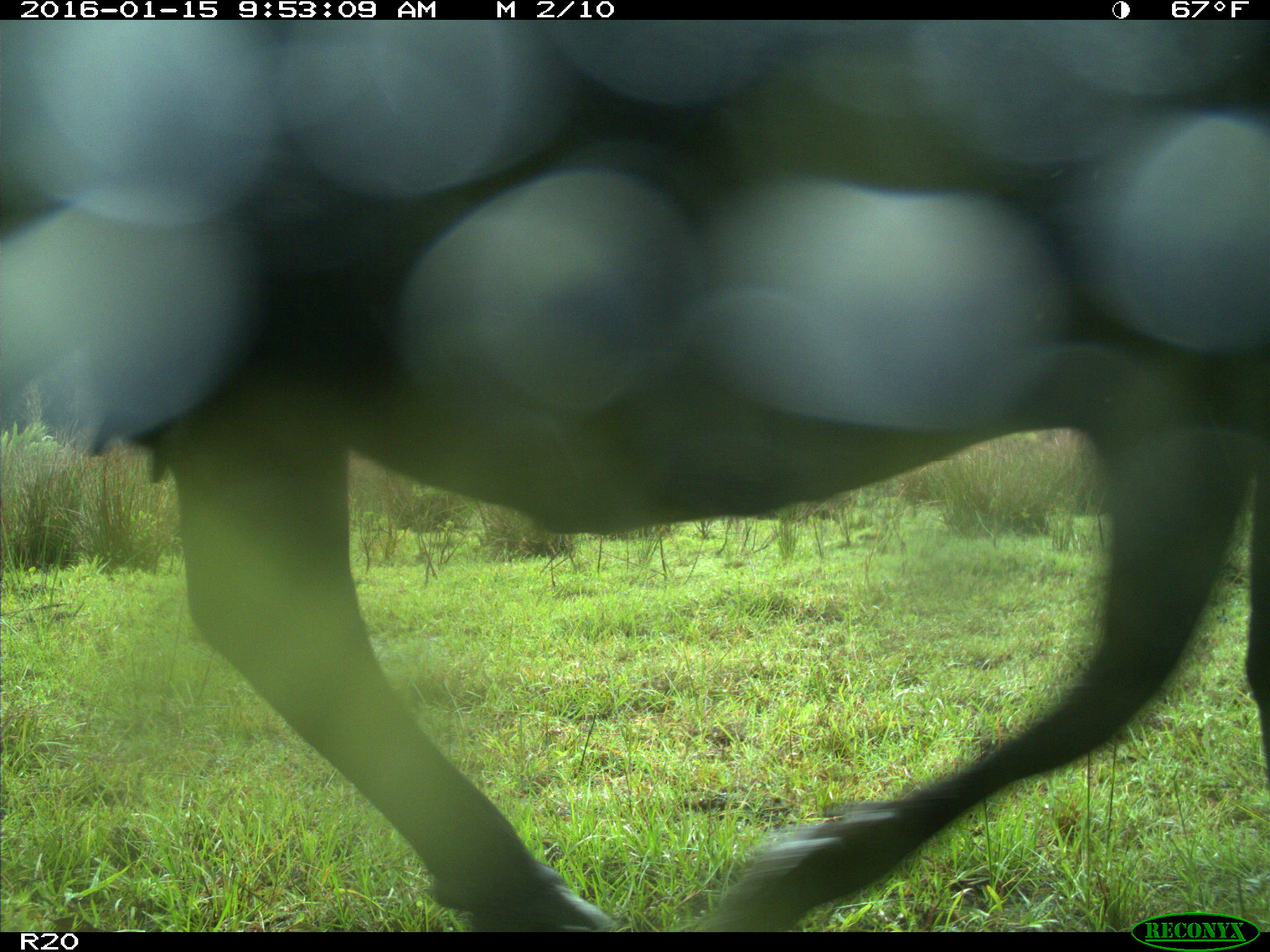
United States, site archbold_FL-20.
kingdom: Animalia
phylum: Chordata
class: Mammalia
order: Artiodactyla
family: Bovidae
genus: Bos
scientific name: Bos taurus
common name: domestic cow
Bos taurus (domestic cow).